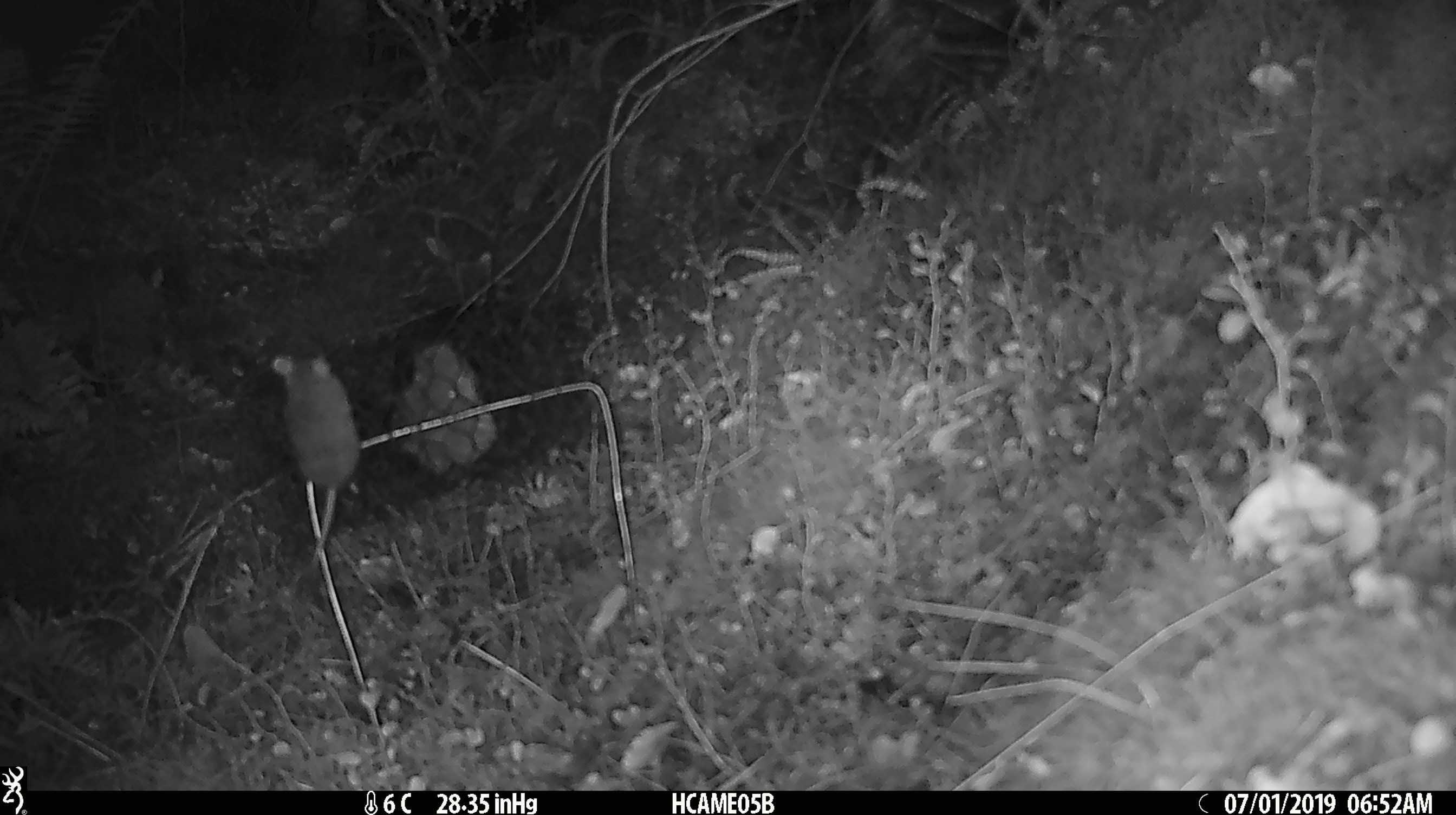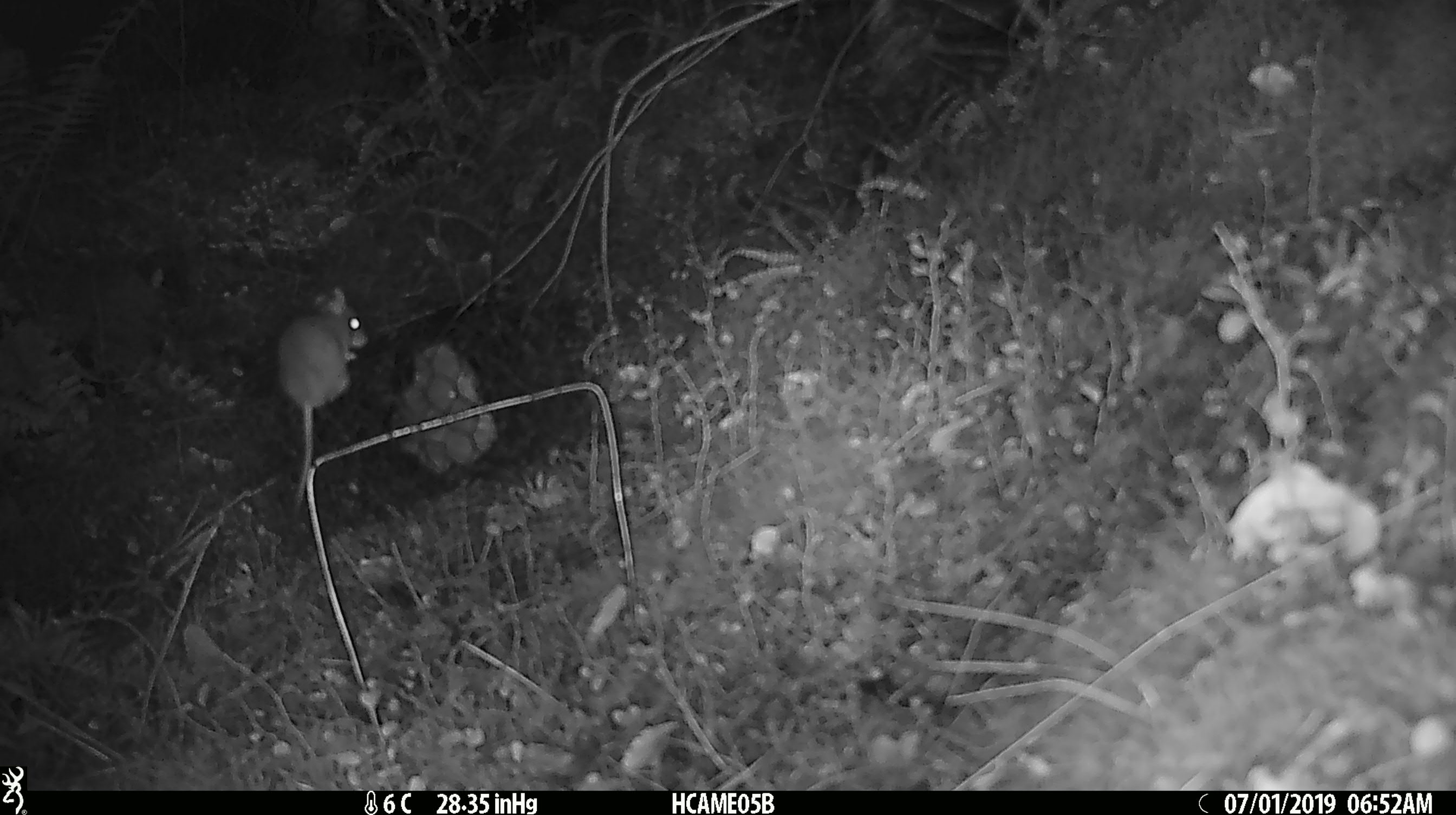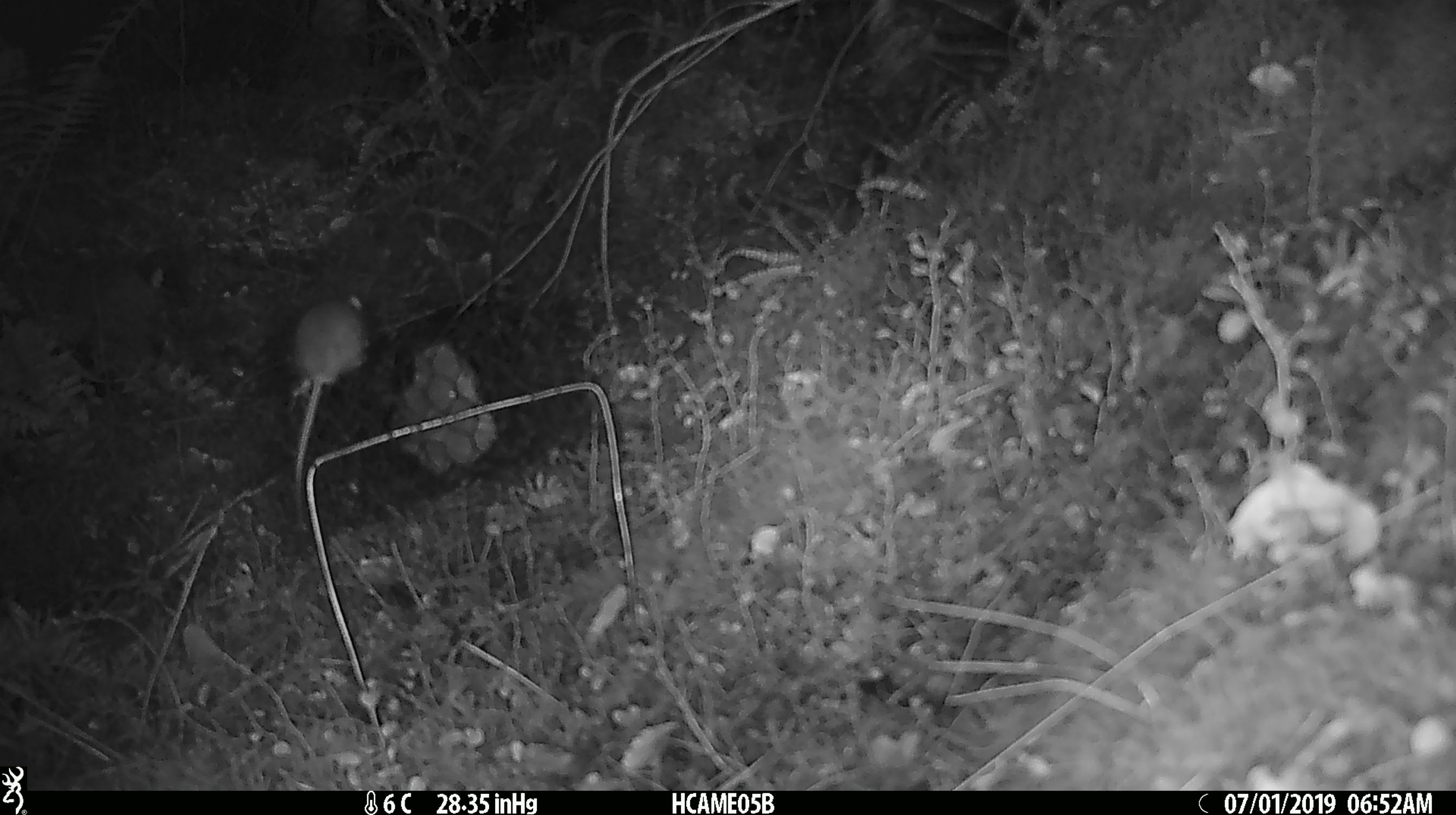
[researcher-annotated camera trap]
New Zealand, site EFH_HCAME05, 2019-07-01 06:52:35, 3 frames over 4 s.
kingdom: Animalia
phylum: Chordata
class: Mammalia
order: Rodentia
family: Muridae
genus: Mus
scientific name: Mus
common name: mouse